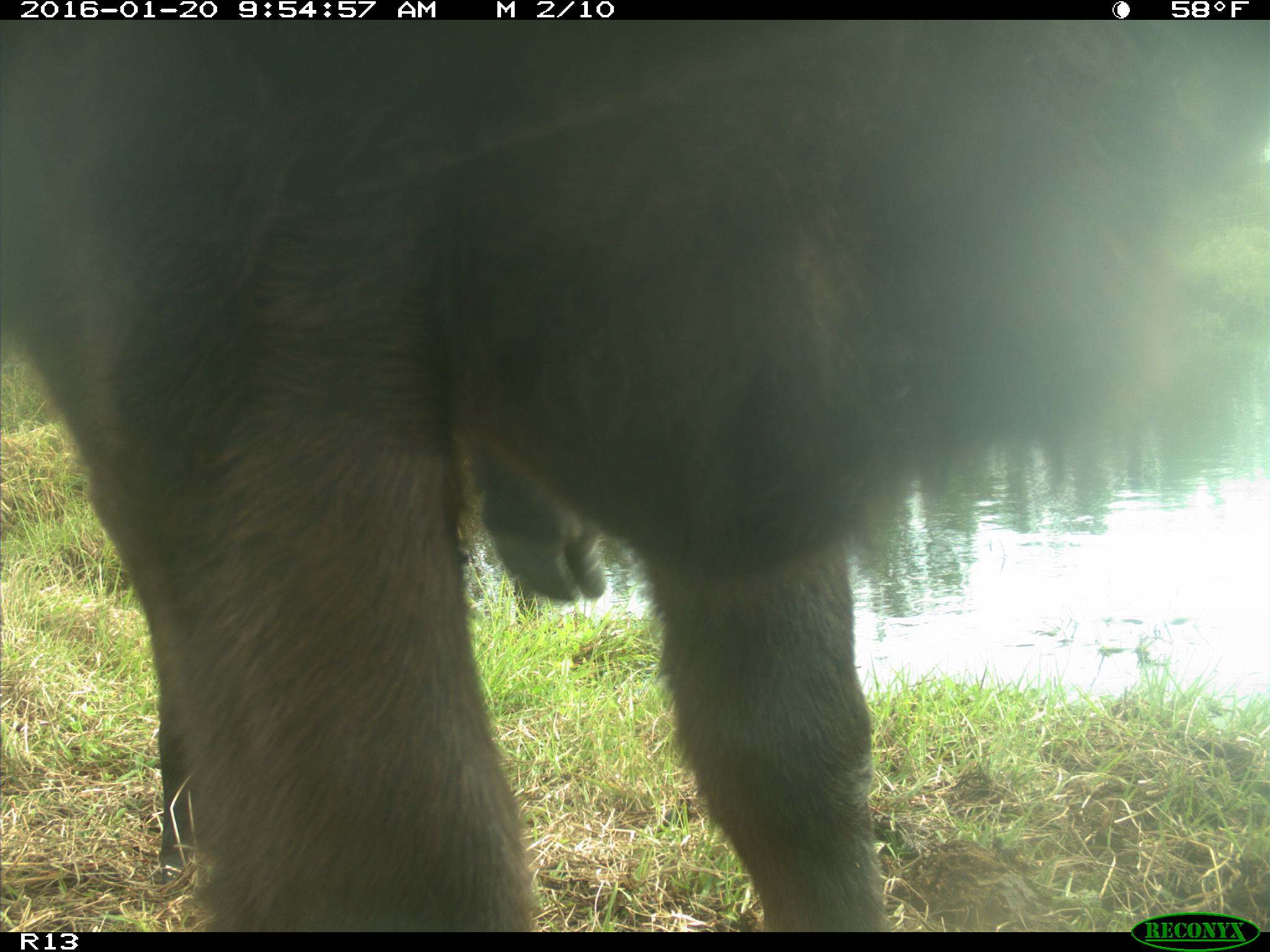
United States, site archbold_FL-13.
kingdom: Animalia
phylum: Chordata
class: Mammalia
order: Artiodactyla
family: Bovidae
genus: Bos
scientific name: Bos taurus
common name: domestic cow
Bos taurus (domestic cow).